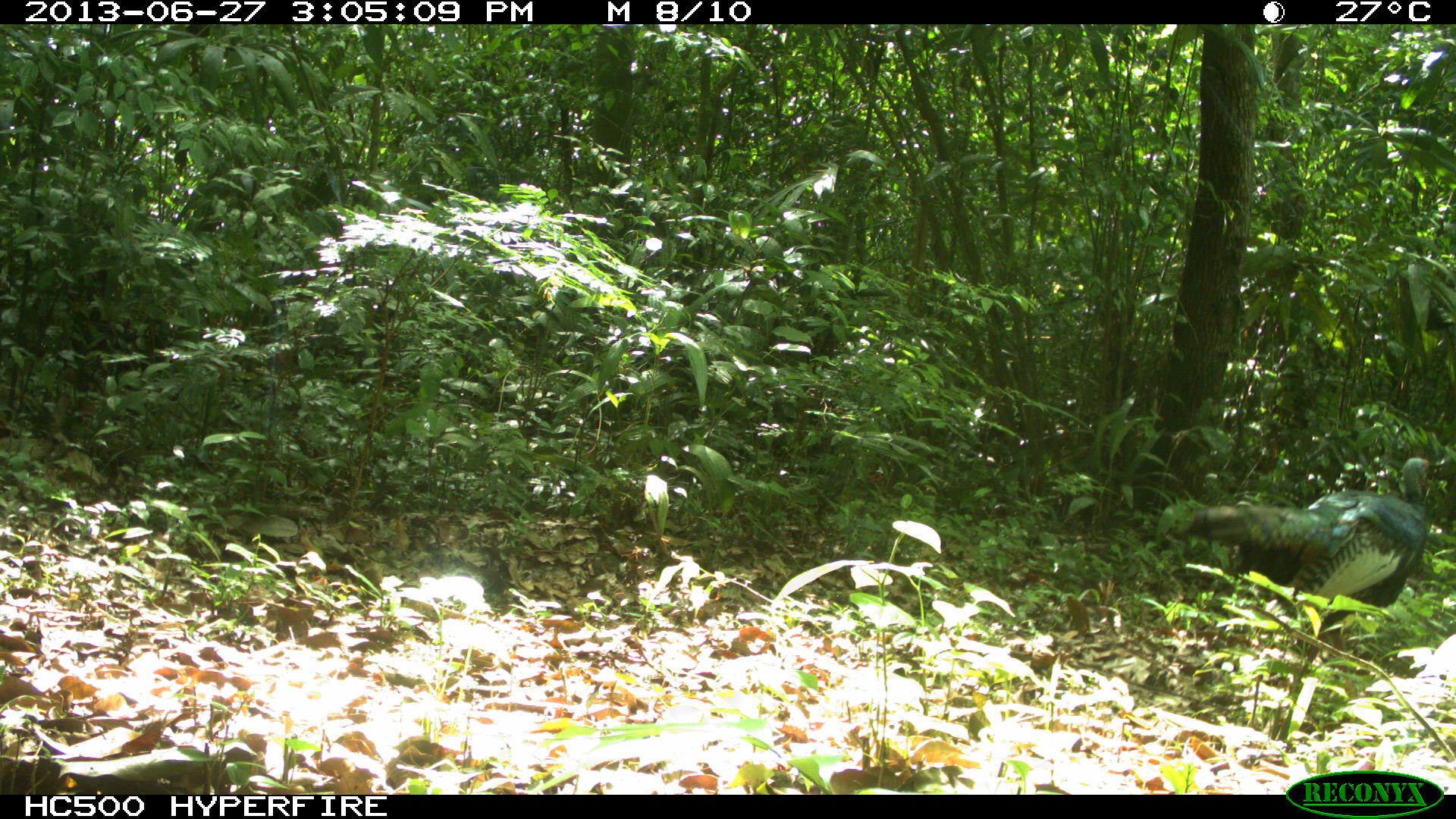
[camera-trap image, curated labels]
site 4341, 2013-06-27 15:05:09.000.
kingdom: Animalia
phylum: Chordata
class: Aves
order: Galliformes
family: Phasianidae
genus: Meleagris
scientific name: Meleagris ocellata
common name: ocellated turkey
Meleagris ocellata (ocellated turkey), count 1, sex male.